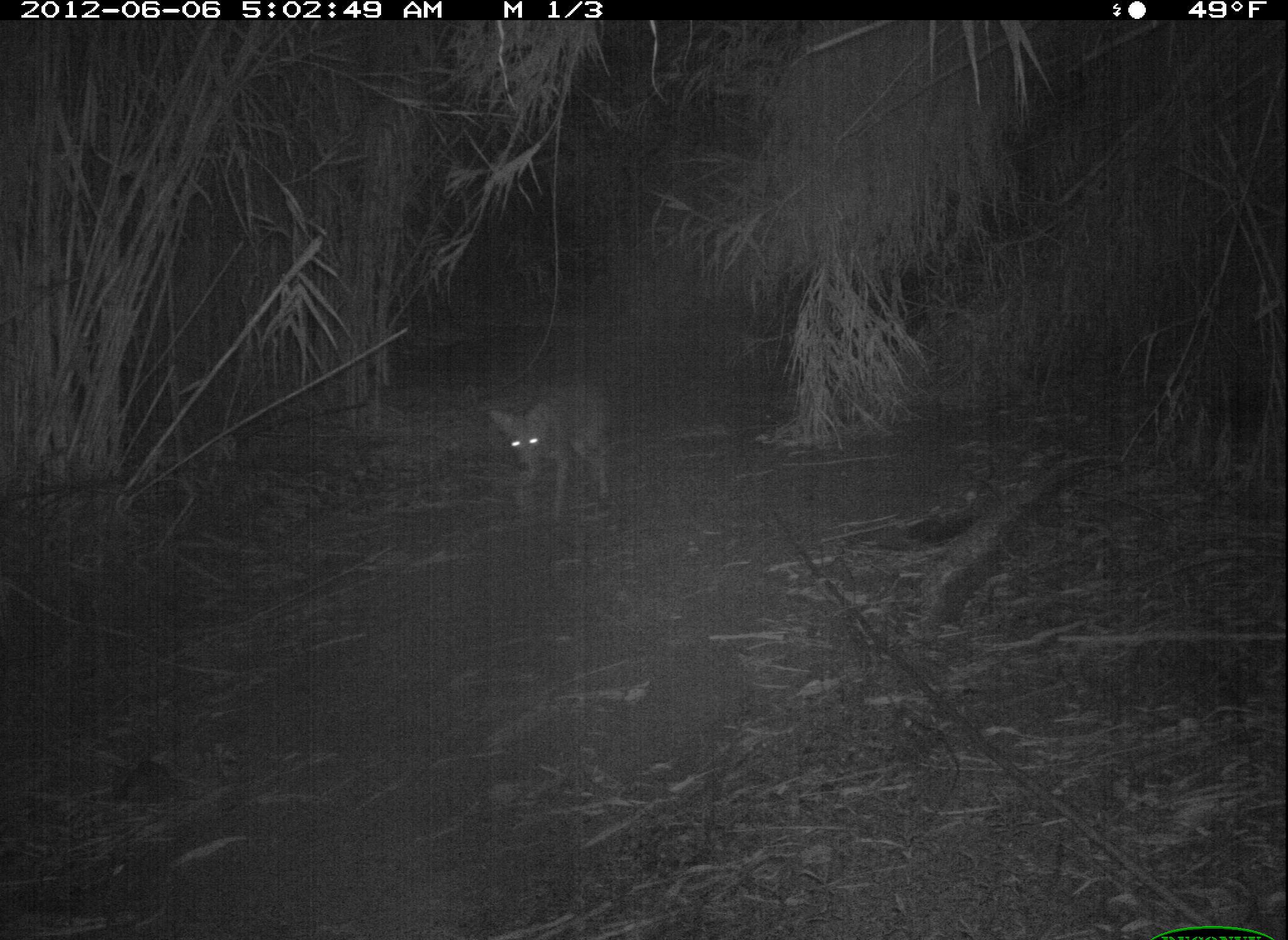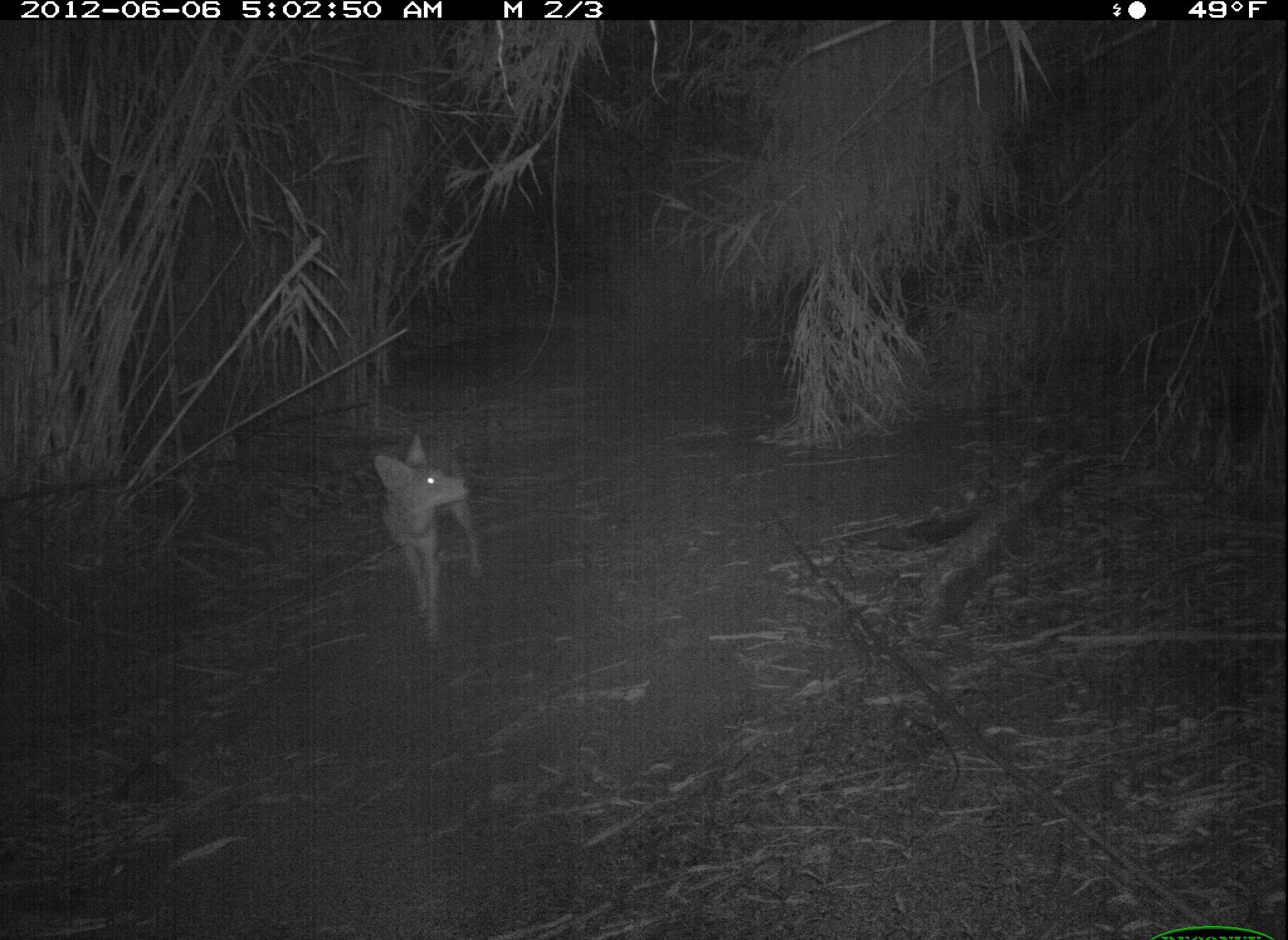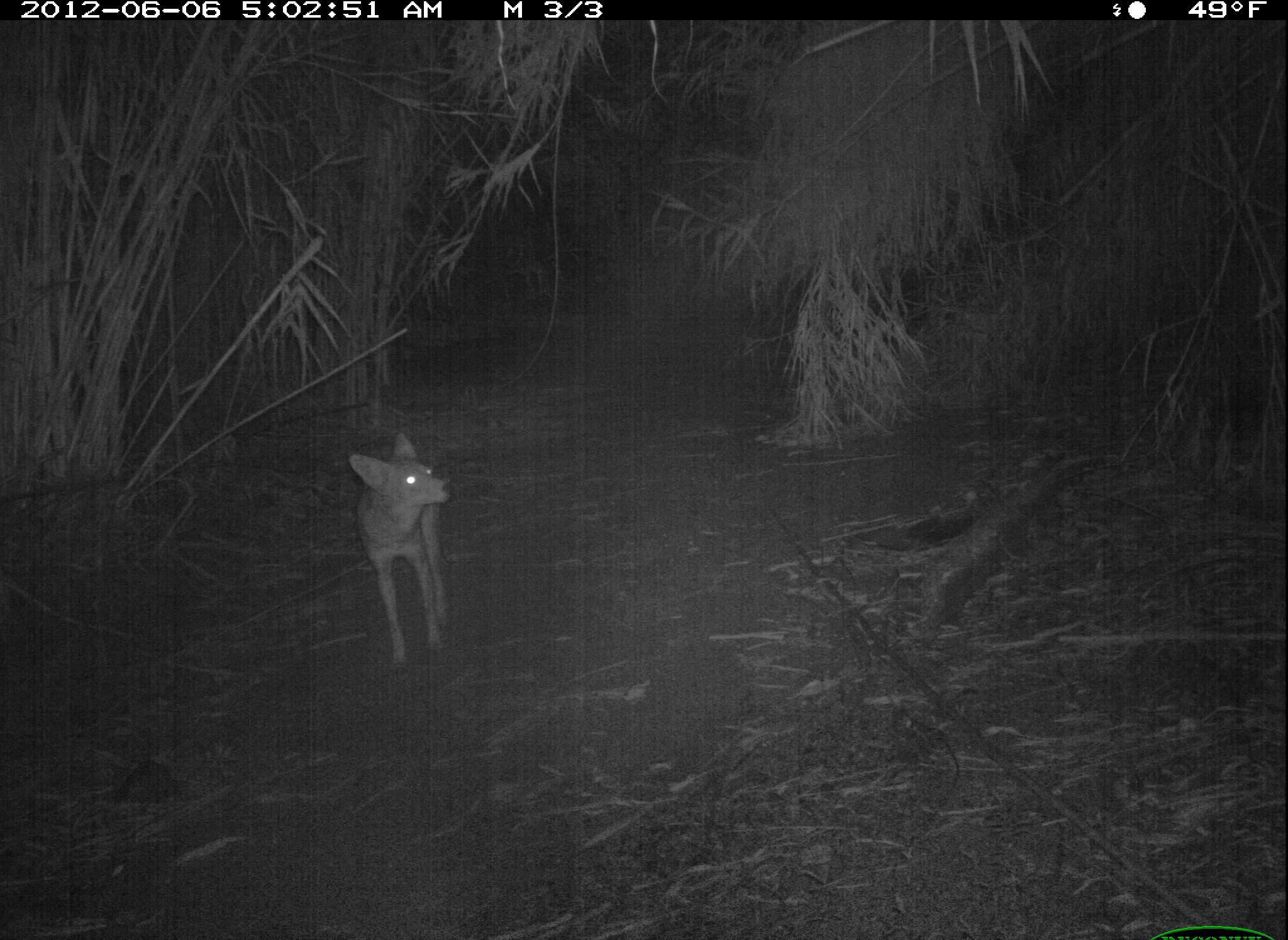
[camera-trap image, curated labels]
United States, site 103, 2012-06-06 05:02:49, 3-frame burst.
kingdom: Animalia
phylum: Chordata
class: Mammalia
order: Carnivora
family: Canidae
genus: Canis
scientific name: Canis latrans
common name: coyote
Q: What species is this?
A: Coyote (Canis latrans).